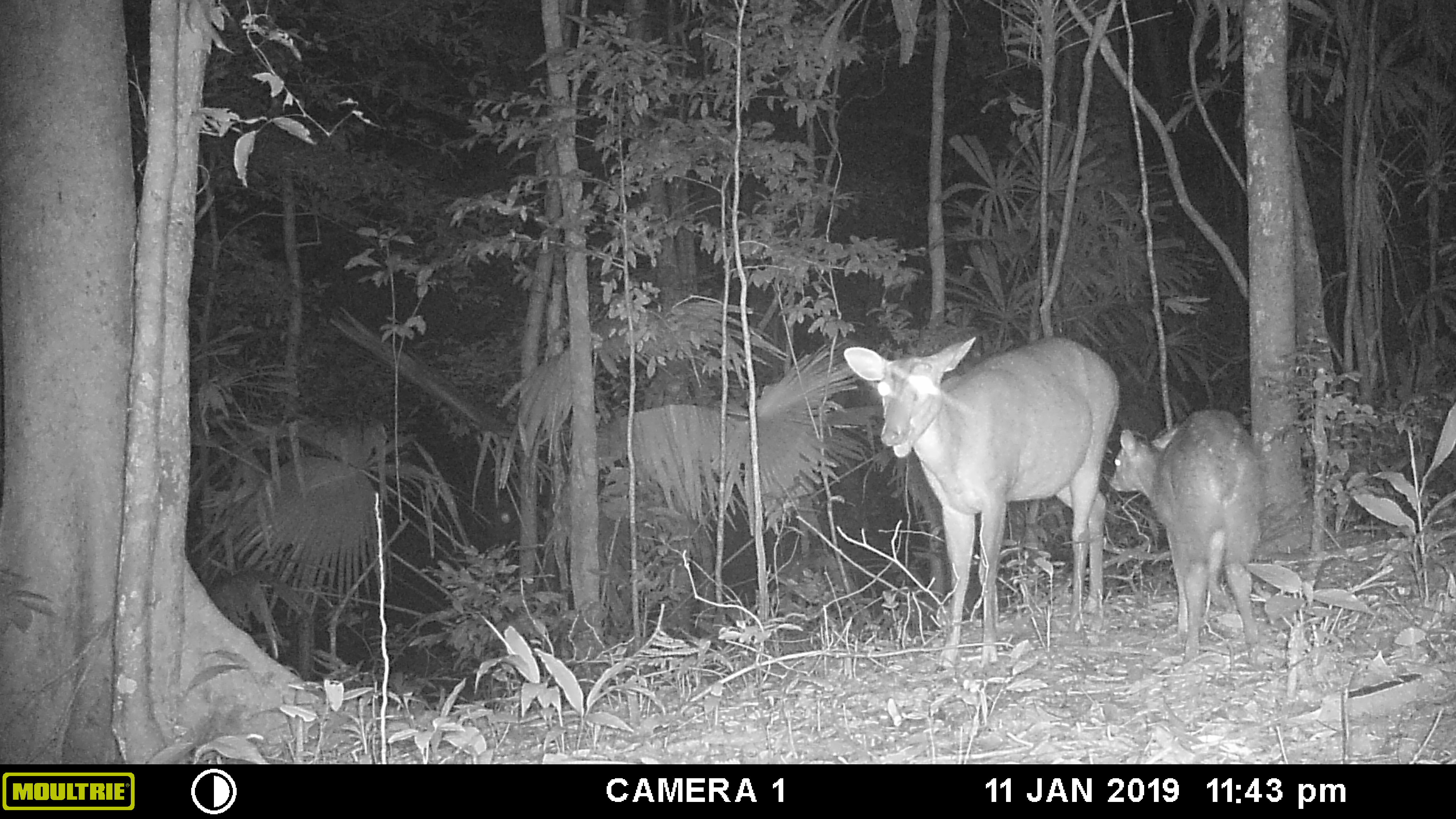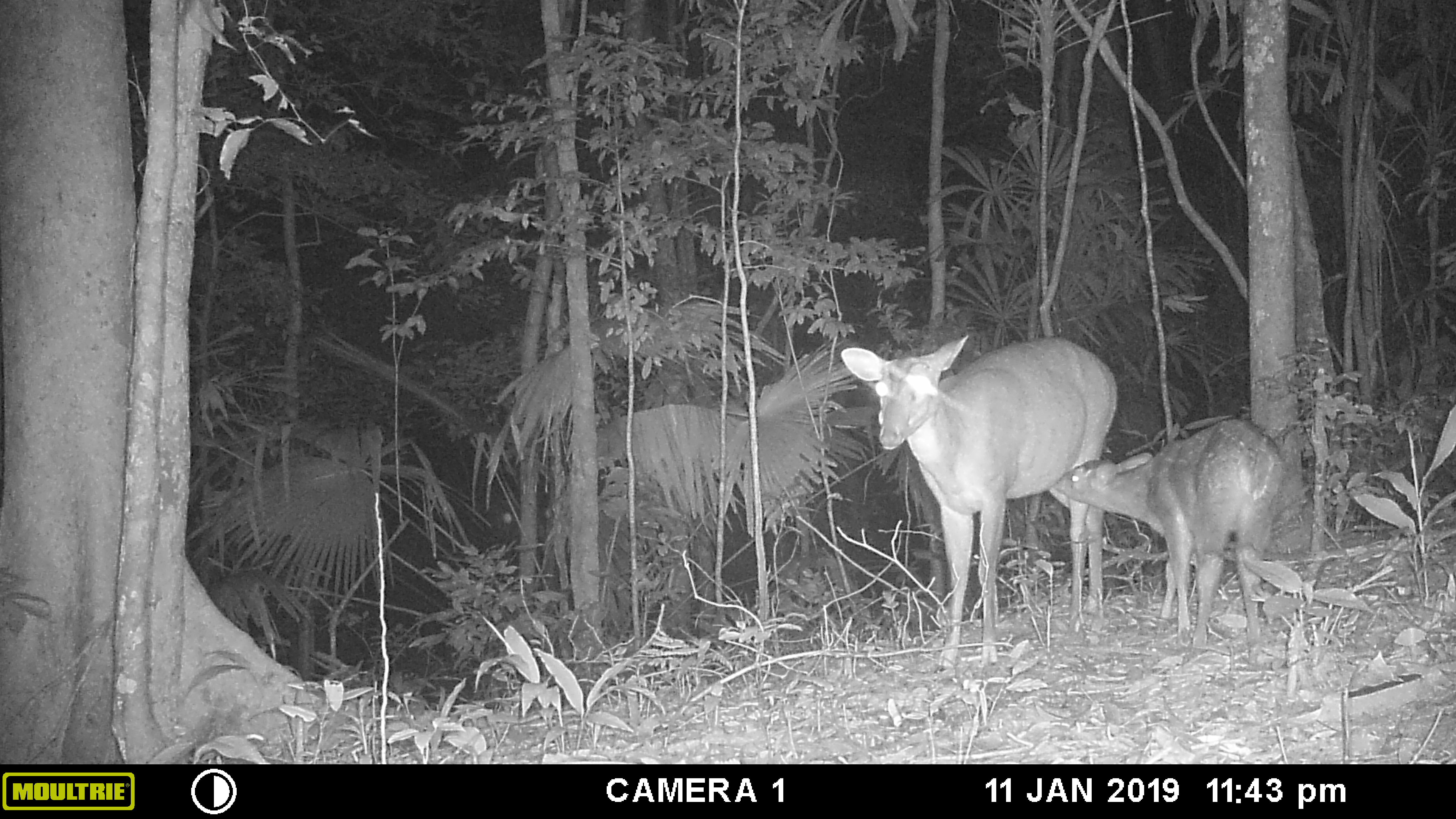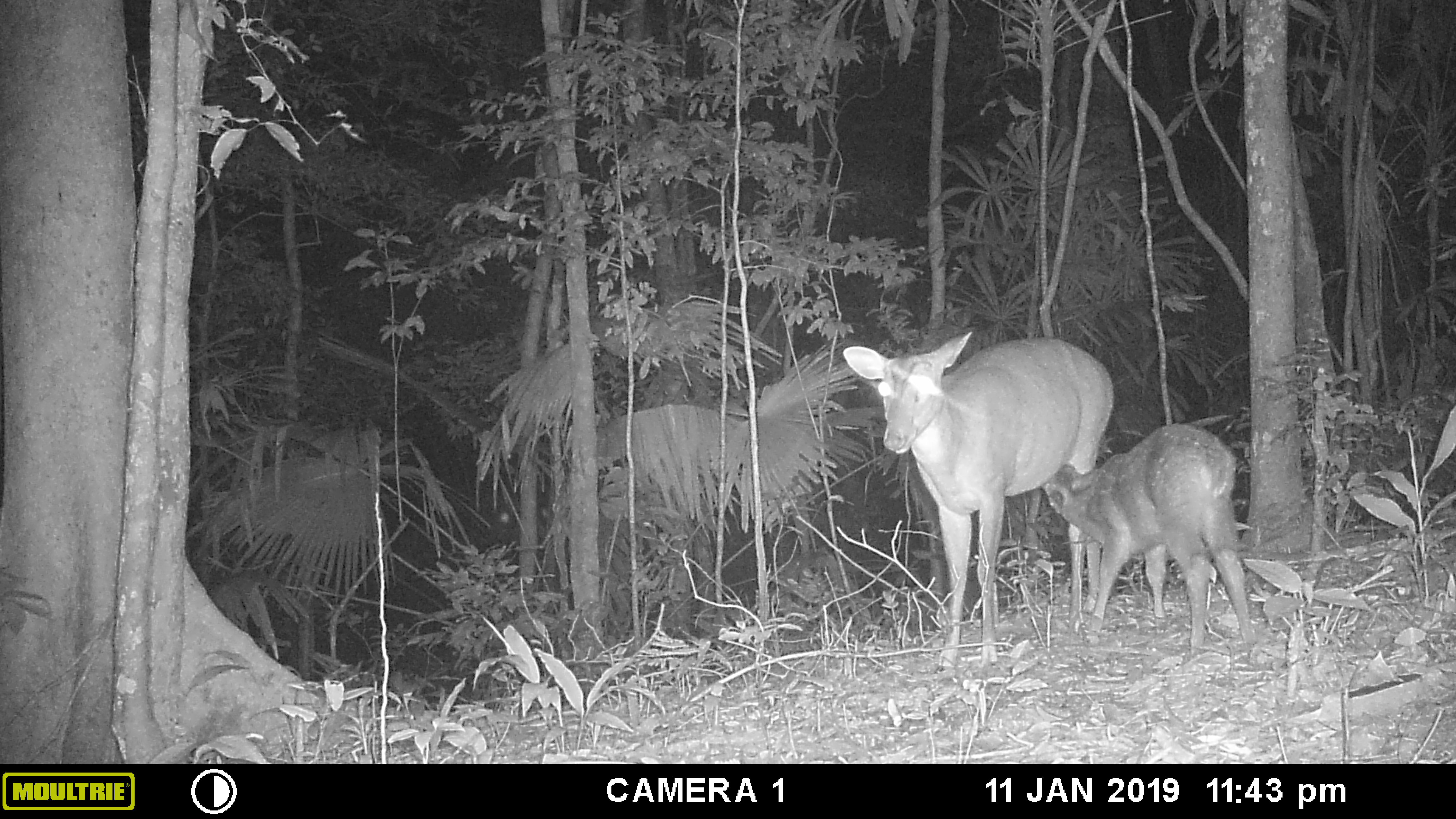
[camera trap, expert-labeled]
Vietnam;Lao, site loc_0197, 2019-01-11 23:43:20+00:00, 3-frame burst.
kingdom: Animalia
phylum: Chordata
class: Mammalia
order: Artiodactyla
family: Cervidae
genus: Muntiacus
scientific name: Muntiacus vuquangensis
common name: large-antlered muntjac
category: large antlered muntjac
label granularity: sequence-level